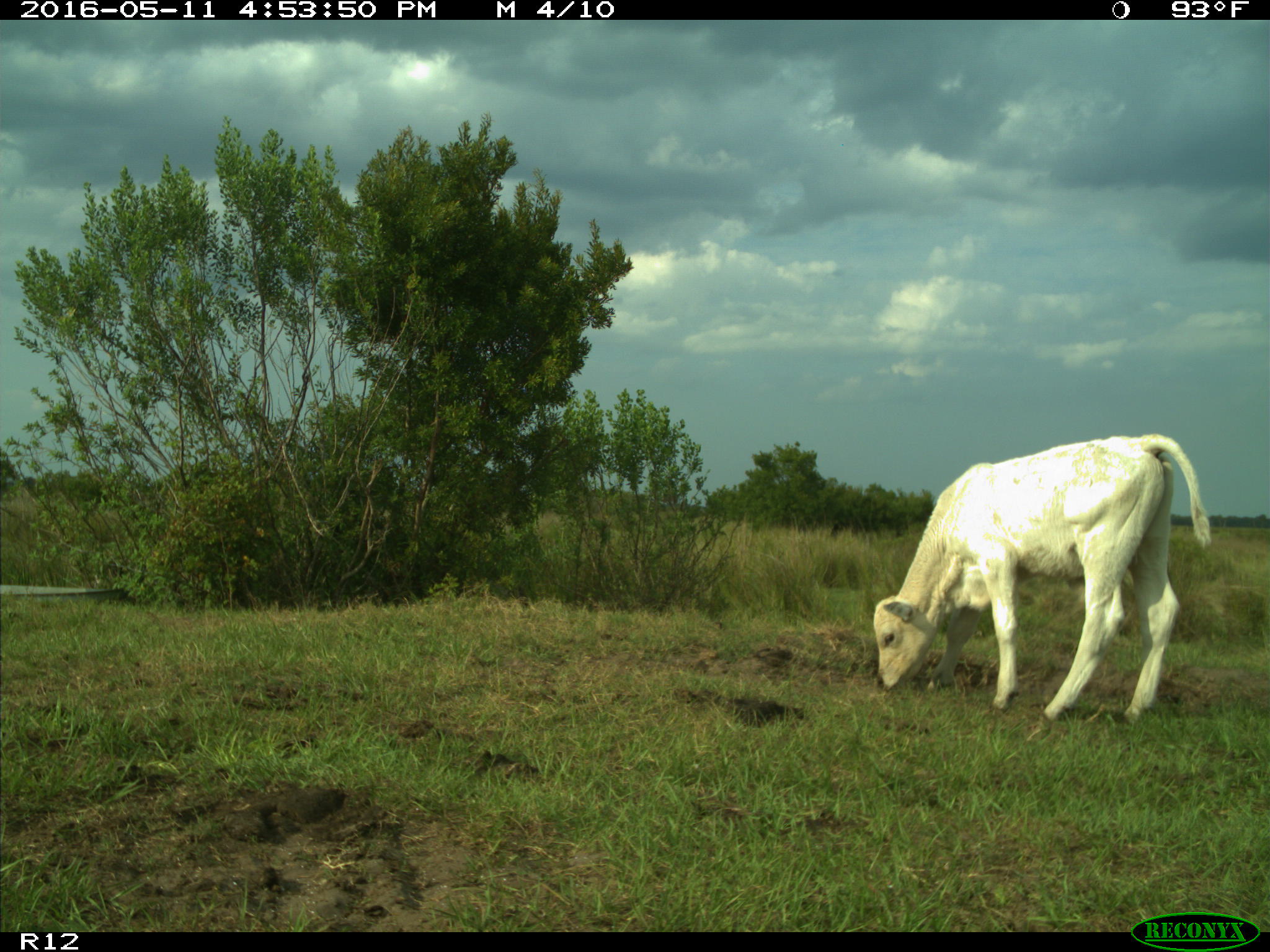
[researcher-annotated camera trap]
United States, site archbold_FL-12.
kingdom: Animalia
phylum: Chordata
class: Mammalia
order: Artiodactyla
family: Bovidae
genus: Bos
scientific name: Bos taurus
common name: domestic cow